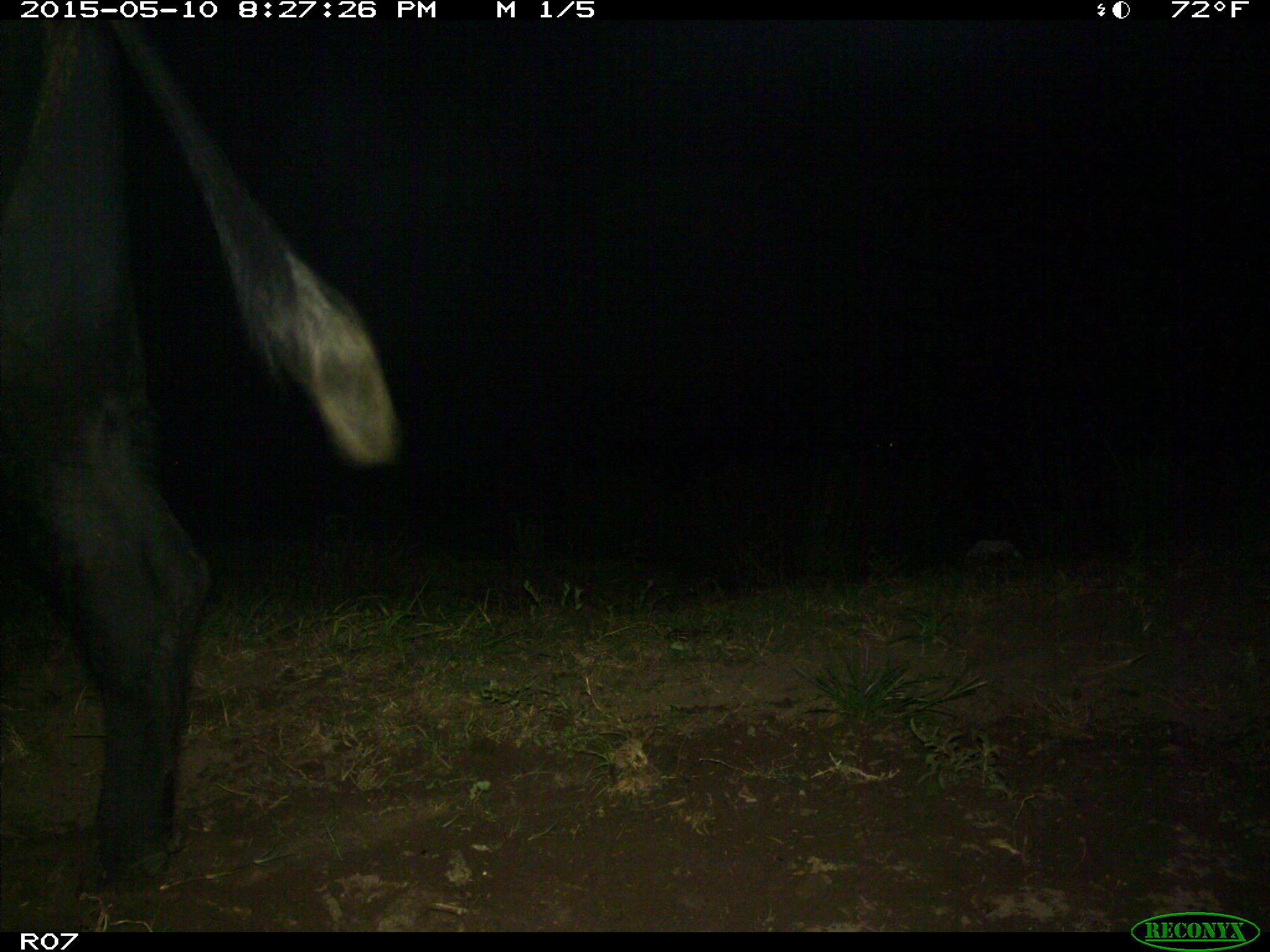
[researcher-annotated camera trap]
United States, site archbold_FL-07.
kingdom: Animalia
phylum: Chordata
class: Mammalia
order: Artiodactyla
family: Bovidae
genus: Bos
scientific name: Bos taurus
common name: domestic cow